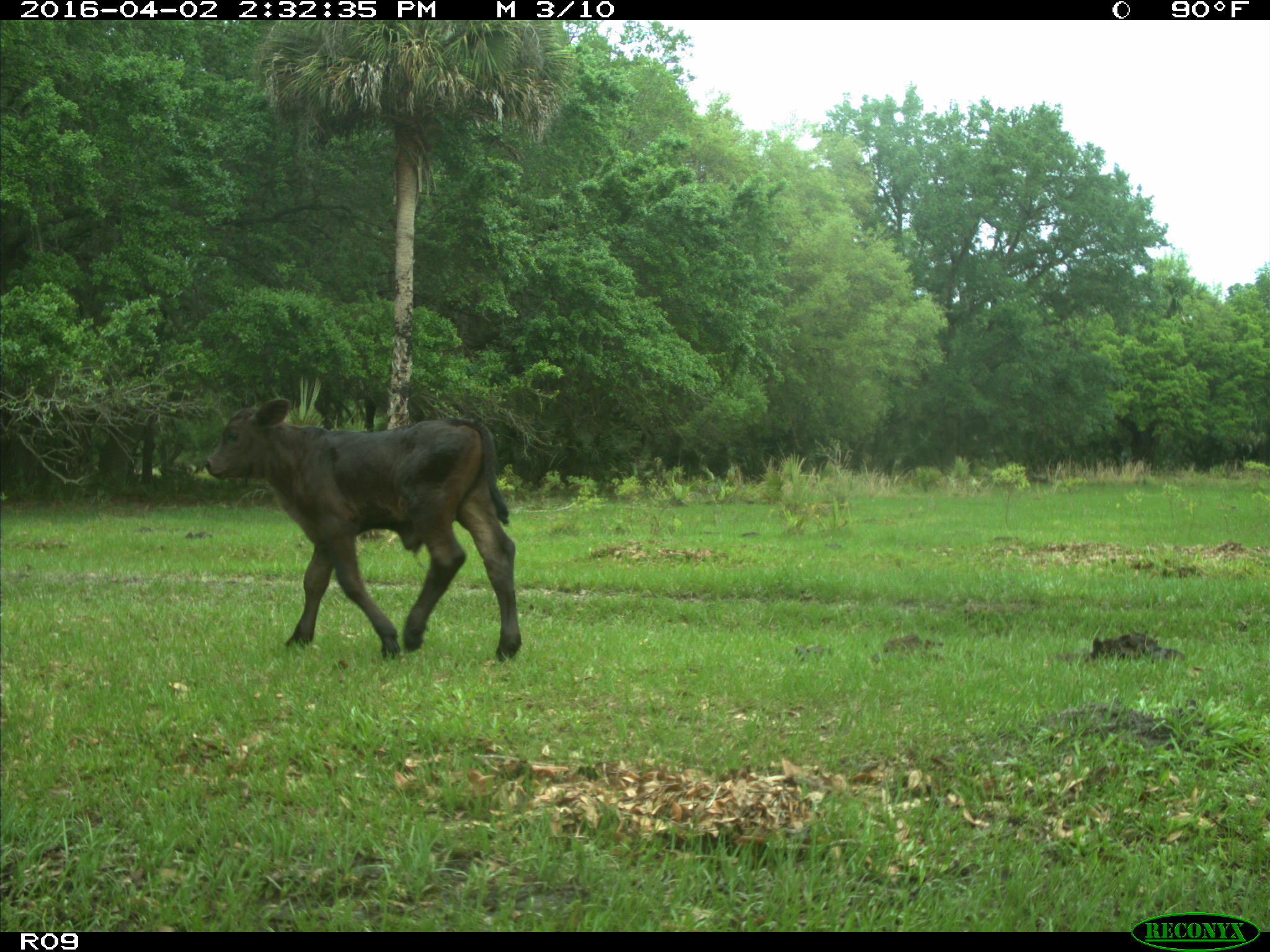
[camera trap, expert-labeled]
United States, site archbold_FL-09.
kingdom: Animalia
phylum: Chordata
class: Mammalia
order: Artiodactyla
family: Bovidae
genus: Bos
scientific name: Bos taurus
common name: domestic cow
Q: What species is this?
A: Bos taurus (domestic cow).